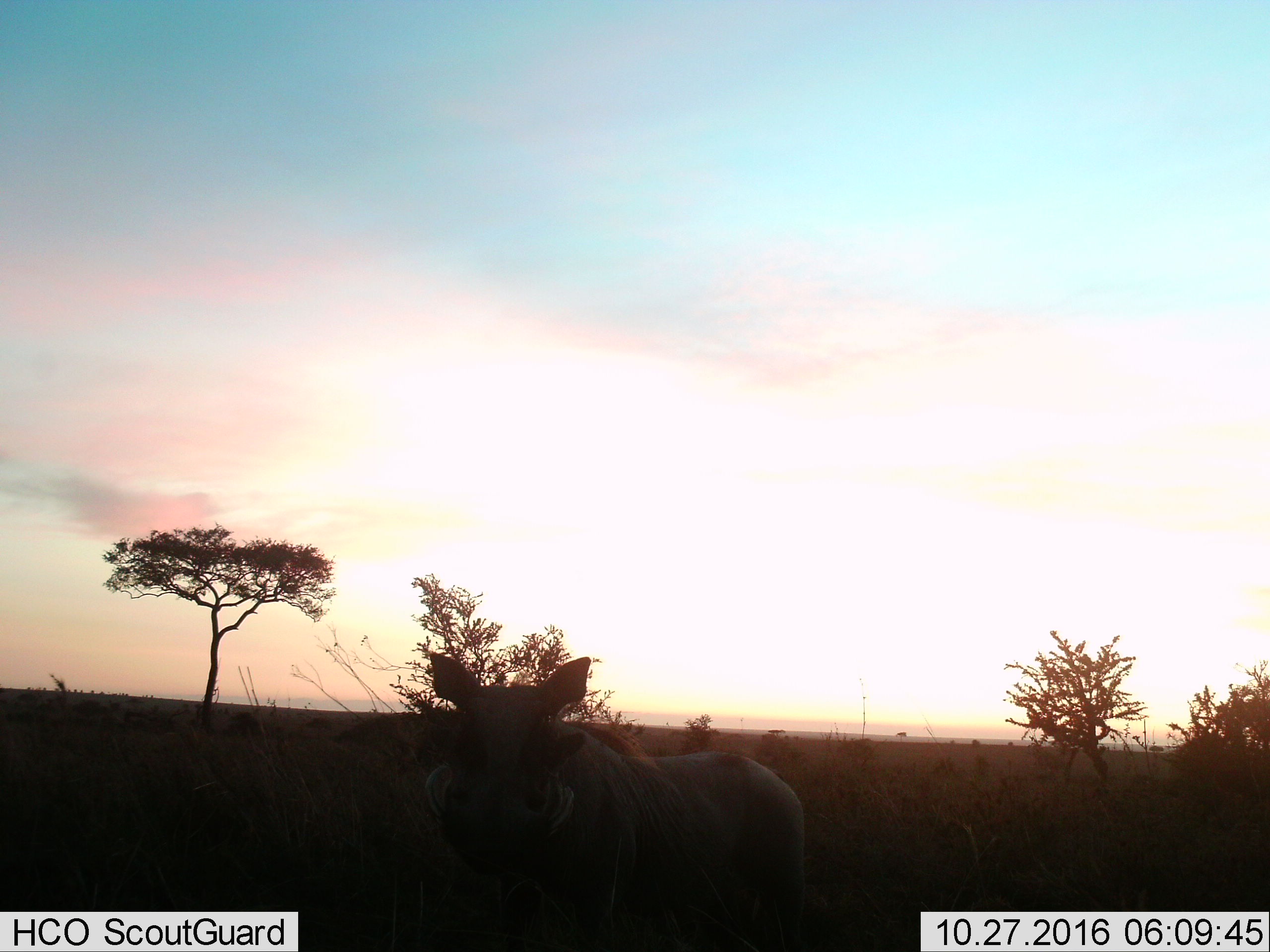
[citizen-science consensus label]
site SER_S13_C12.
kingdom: Animalia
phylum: Chordata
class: Mammalia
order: Artiodactyla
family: Suidae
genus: Phacochoerus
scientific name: Phacochoerus africanus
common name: warthog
Warthog (Phacochoerus africanus), count 1. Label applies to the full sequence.